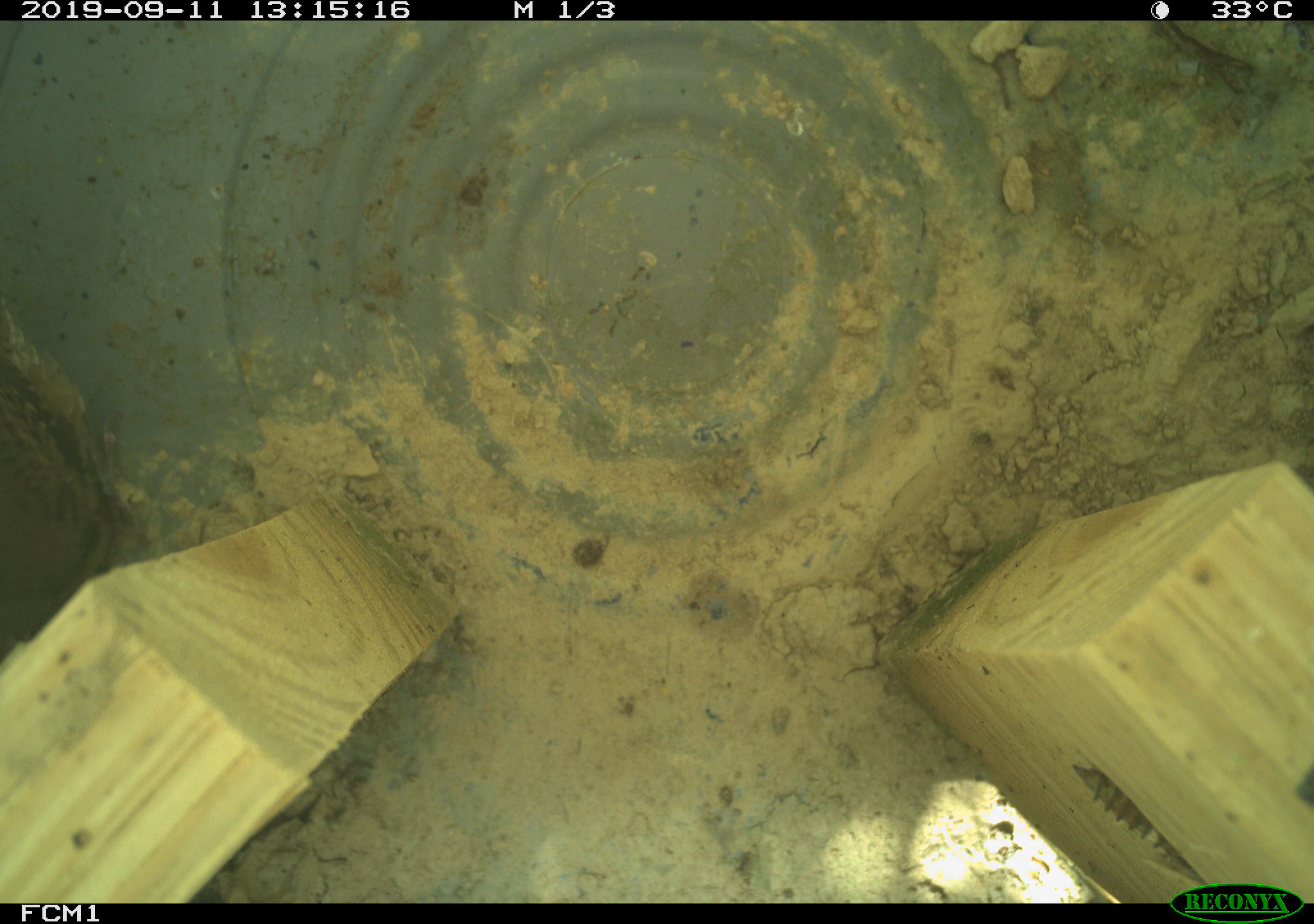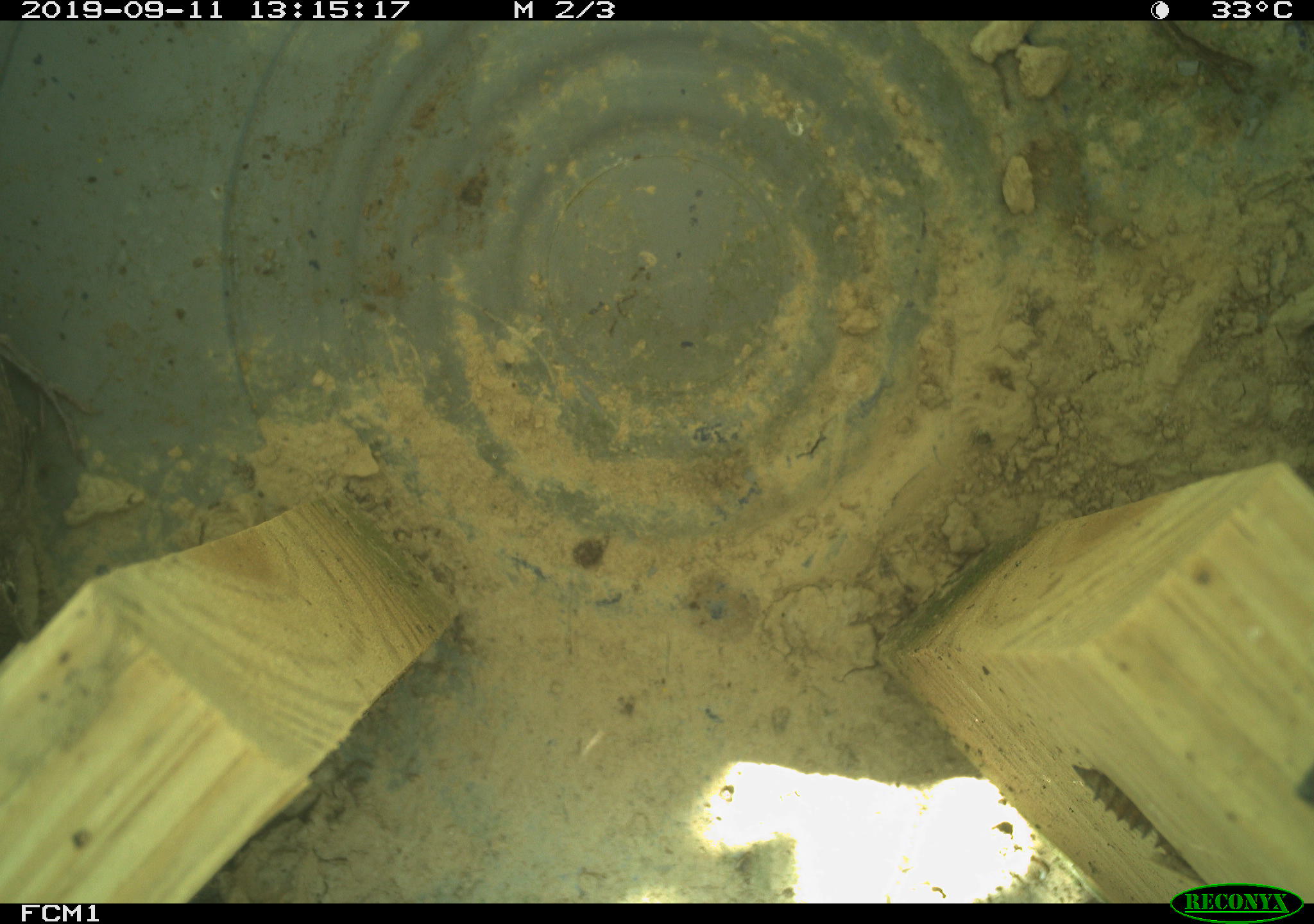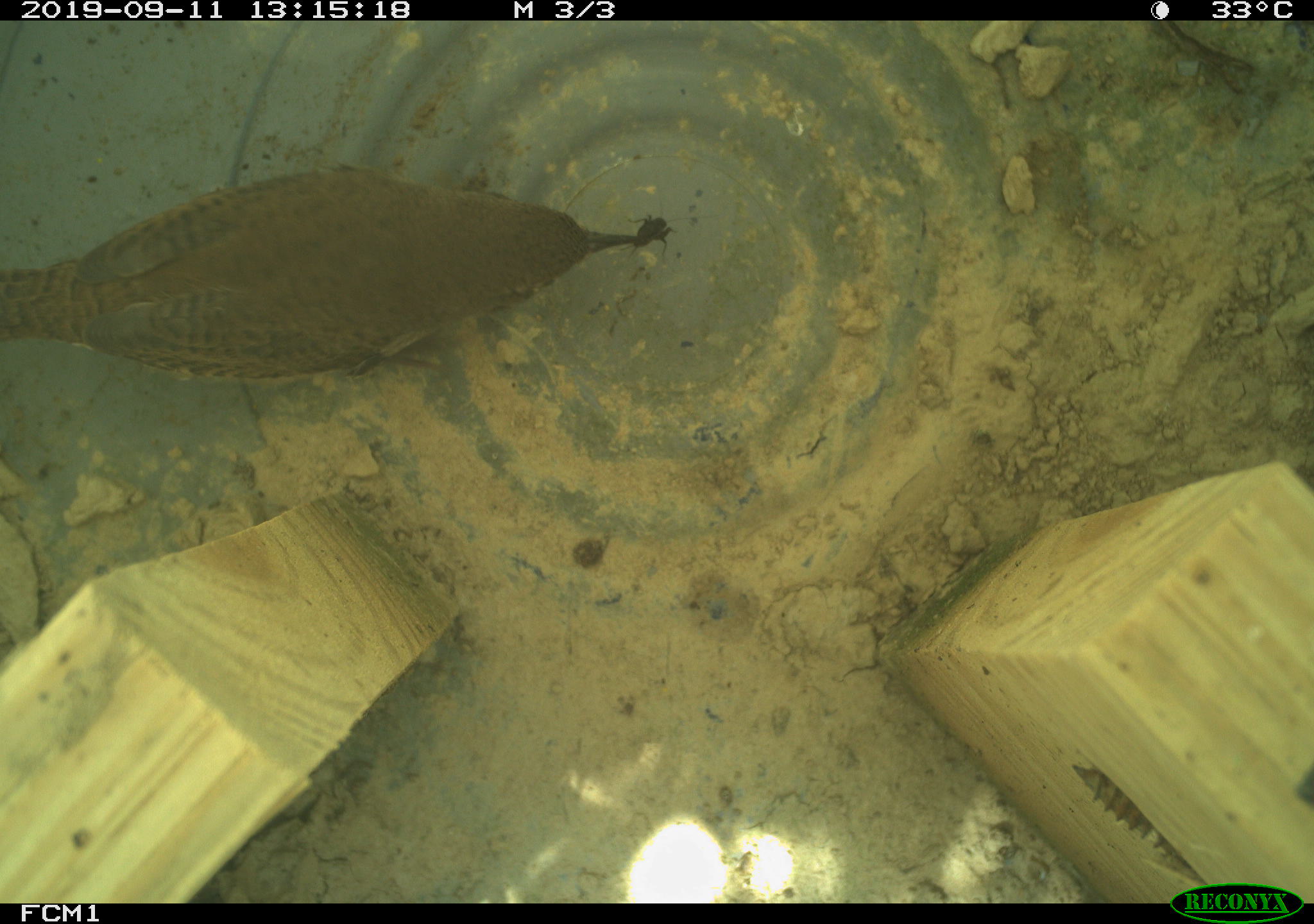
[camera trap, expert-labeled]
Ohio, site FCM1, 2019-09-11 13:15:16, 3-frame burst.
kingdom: Animalia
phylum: Chordata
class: Aves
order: Passeriformes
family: Troglodytidae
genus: Troglodytes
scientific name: Troglodytes aedon aedon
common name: northern house wren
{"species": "northern house wren (Troglodytes aedon aedon)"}